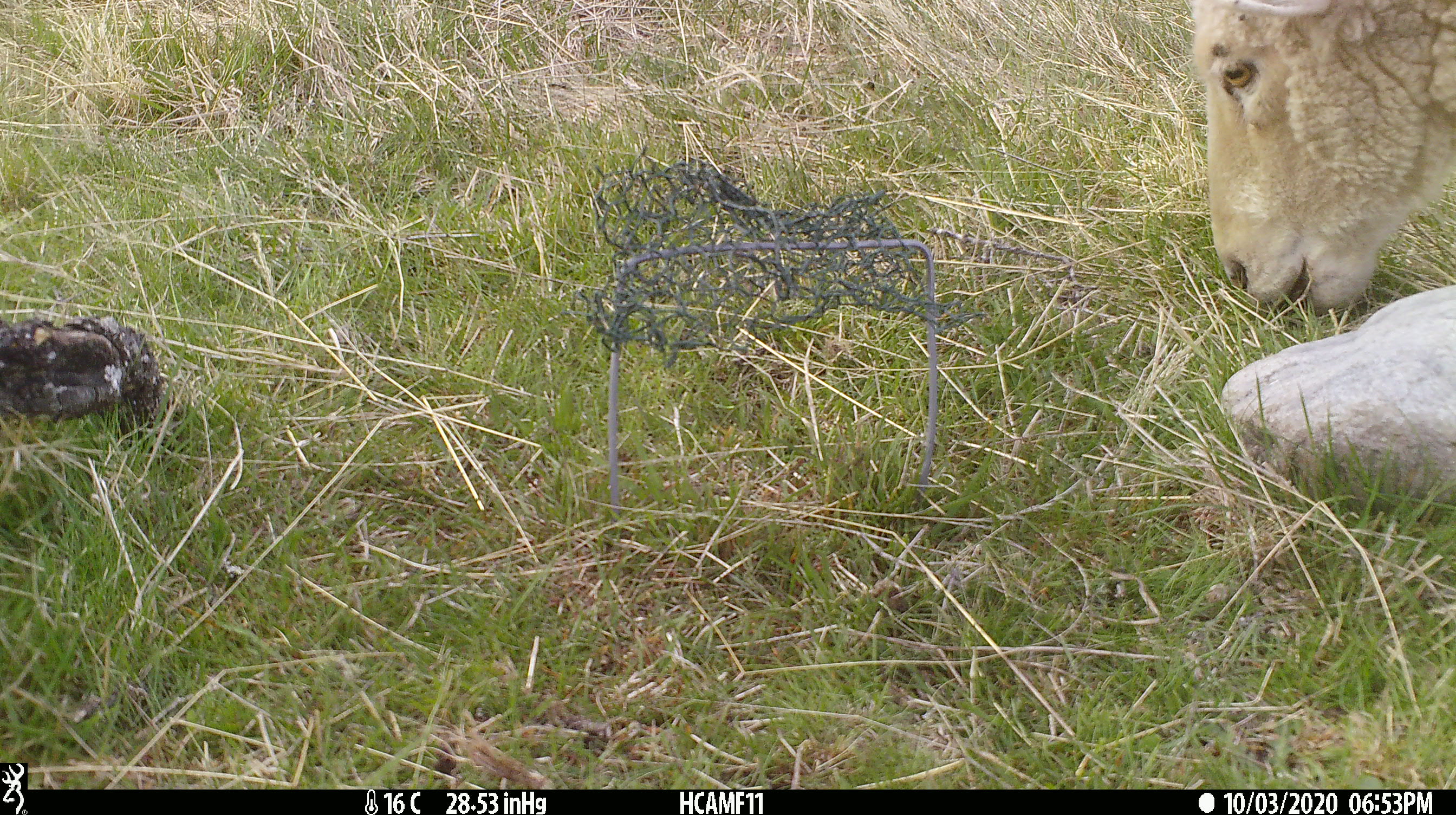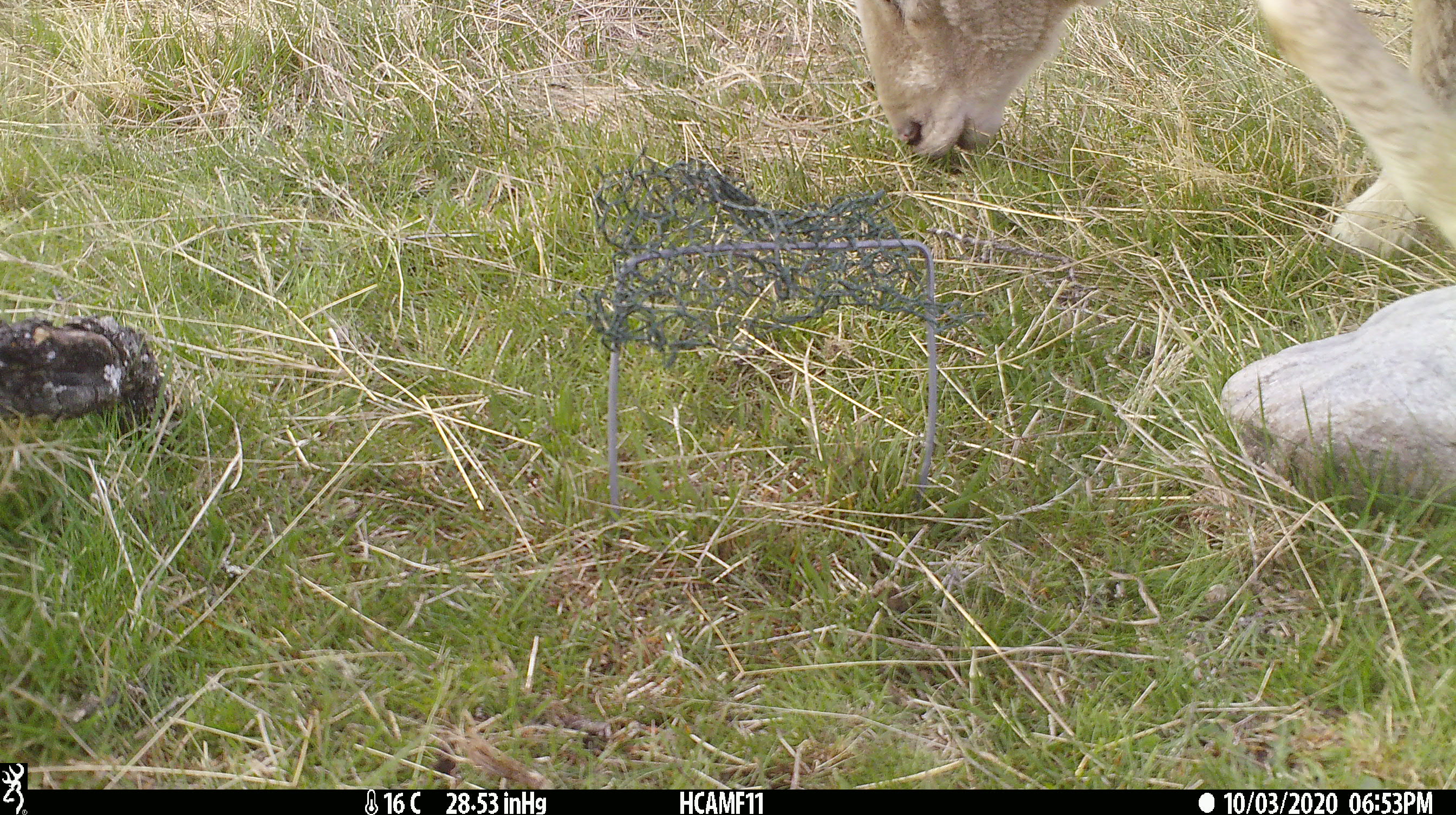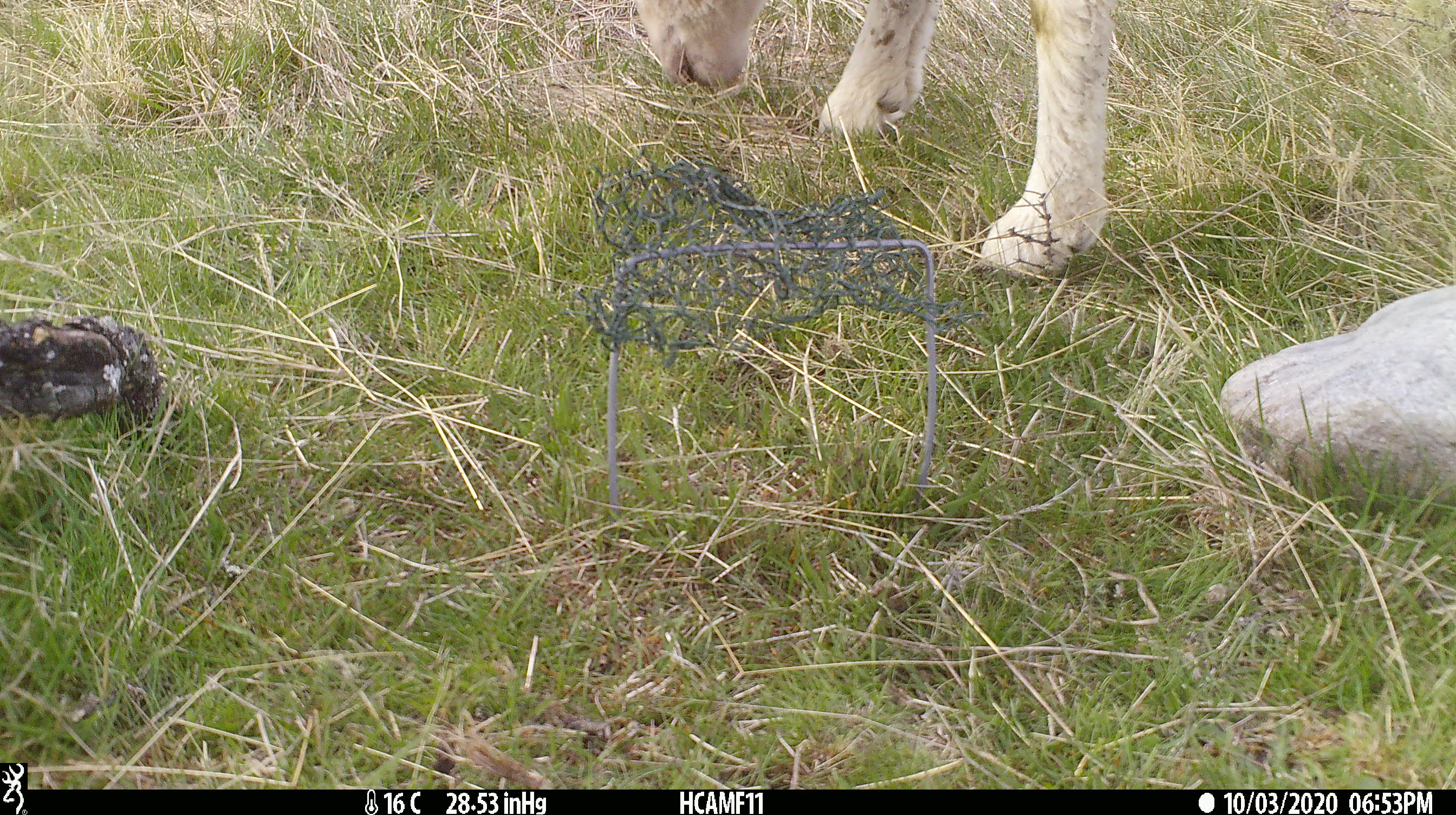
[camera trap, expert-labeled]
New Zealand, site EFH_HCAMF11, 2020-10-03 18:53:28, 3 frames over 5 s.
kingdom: Animalia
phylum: Chordata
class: Mammalia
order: Artiodactyla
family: Bovidae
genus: Ovis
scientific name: Ovis aries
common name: domestic sheep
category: sheep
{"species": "sheep (domestic sheep) (Ovis aries)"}